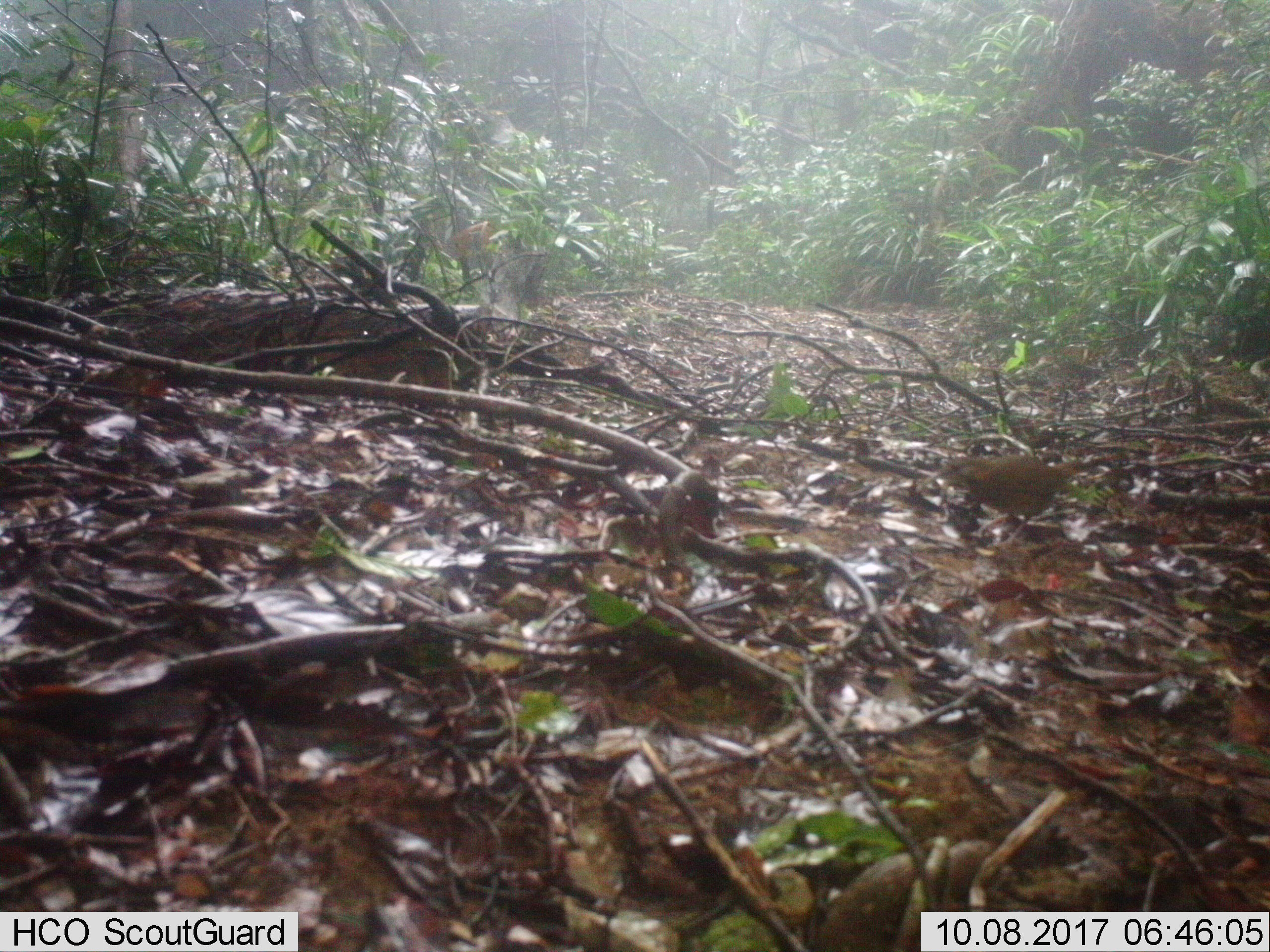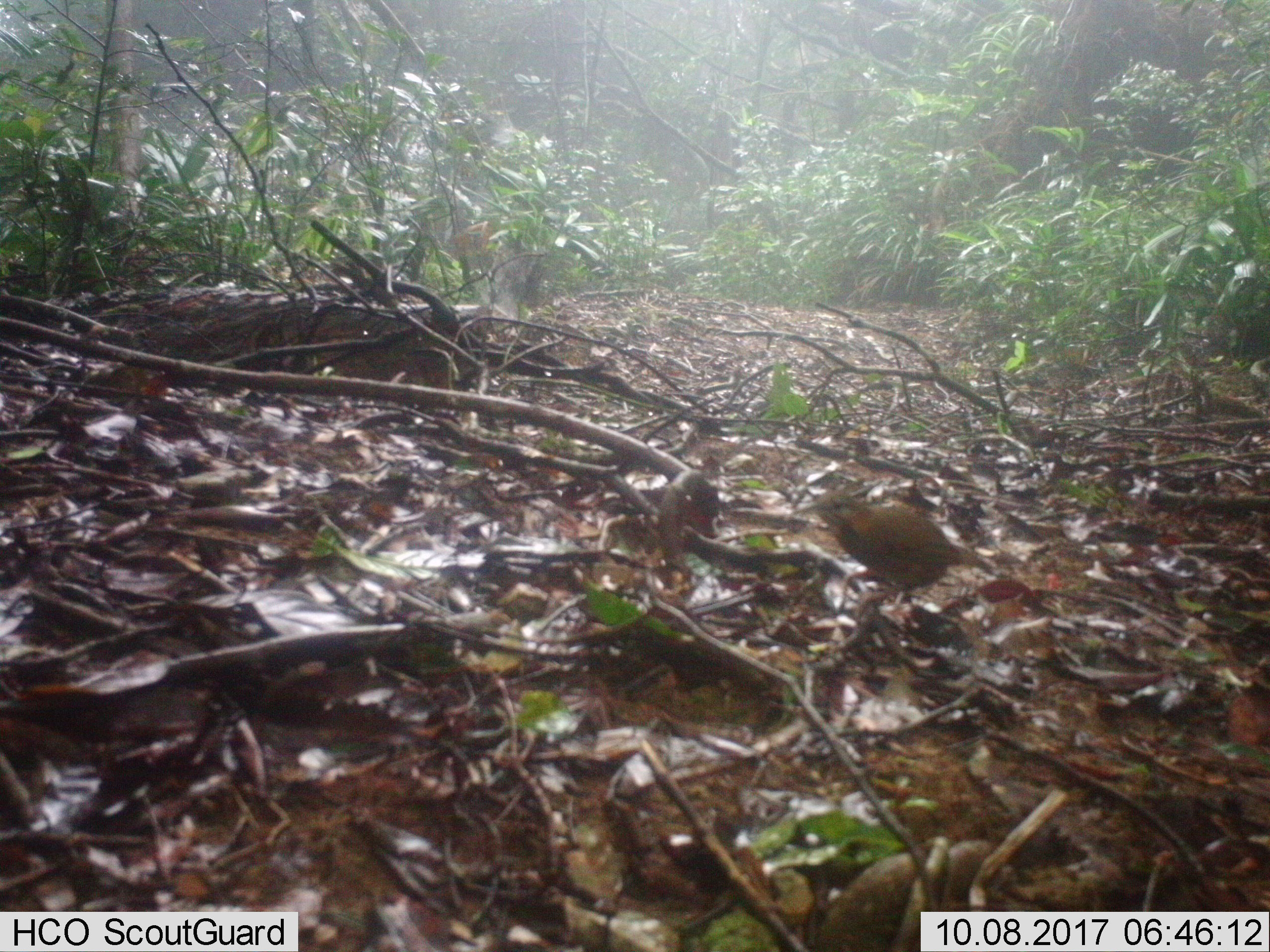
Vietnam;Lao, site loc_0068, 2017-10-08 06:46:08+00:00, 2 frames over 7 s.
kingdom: Animalia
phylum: Chordata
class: Aves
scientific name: Aves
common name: bird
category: unidentified bird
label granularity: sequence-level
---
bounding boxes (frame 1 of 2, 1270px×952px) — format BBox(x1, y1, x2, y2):
unidentified bird: BBox(915, 453, 1120, 547)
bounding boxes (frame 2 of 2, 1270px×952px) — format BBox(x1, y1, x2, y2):
unidentified bird: BBox(786, 487, 996, 619)